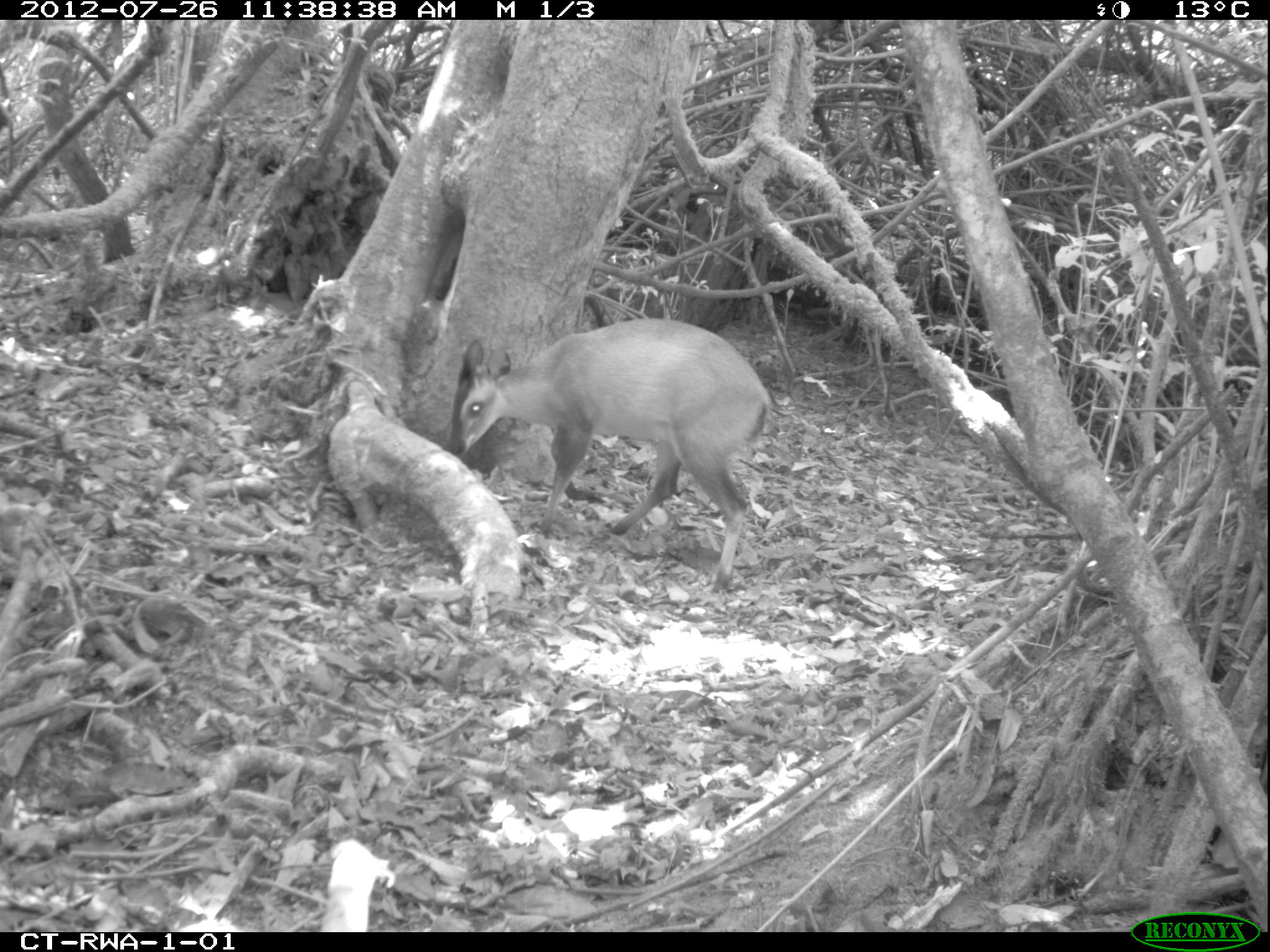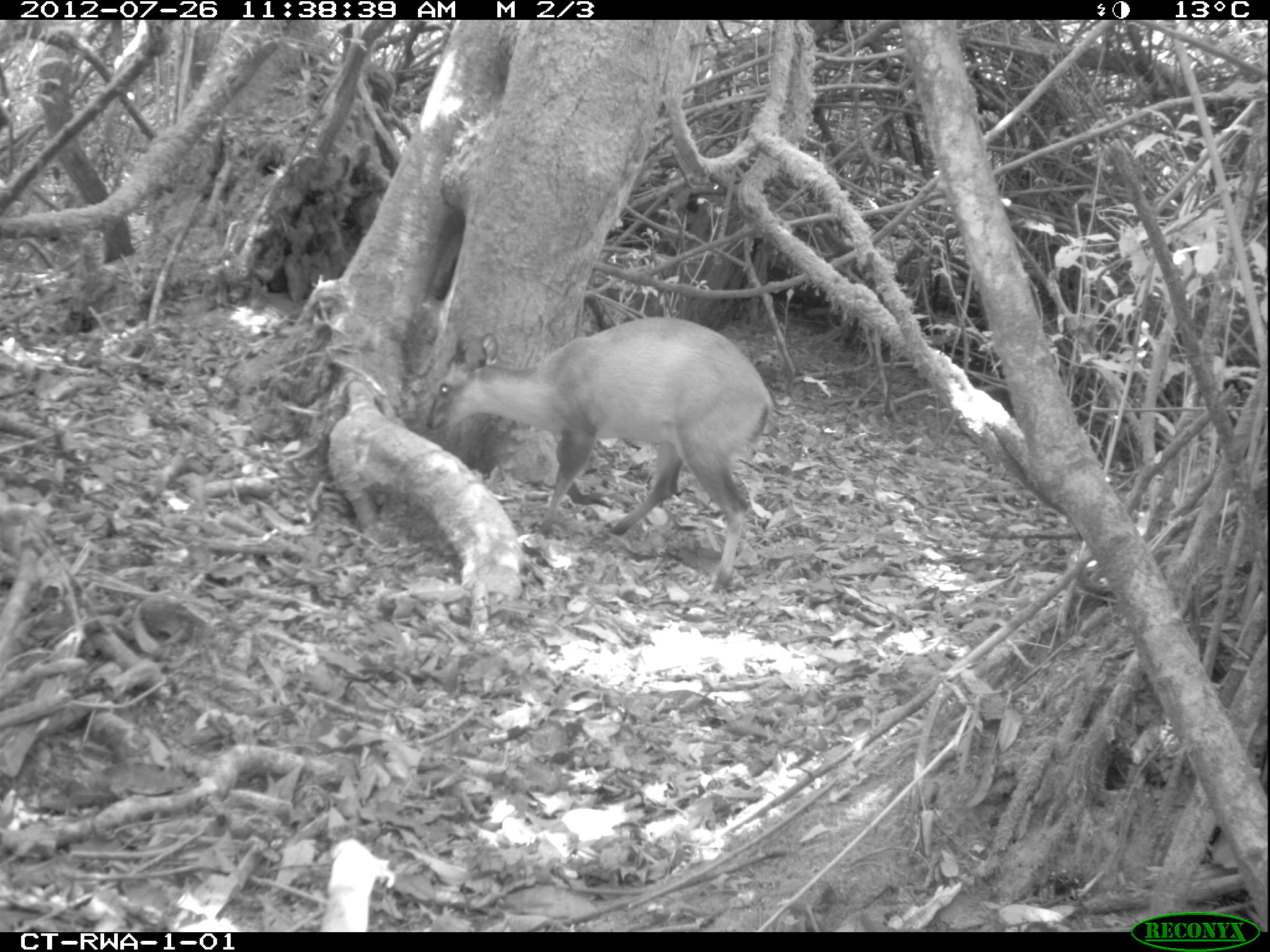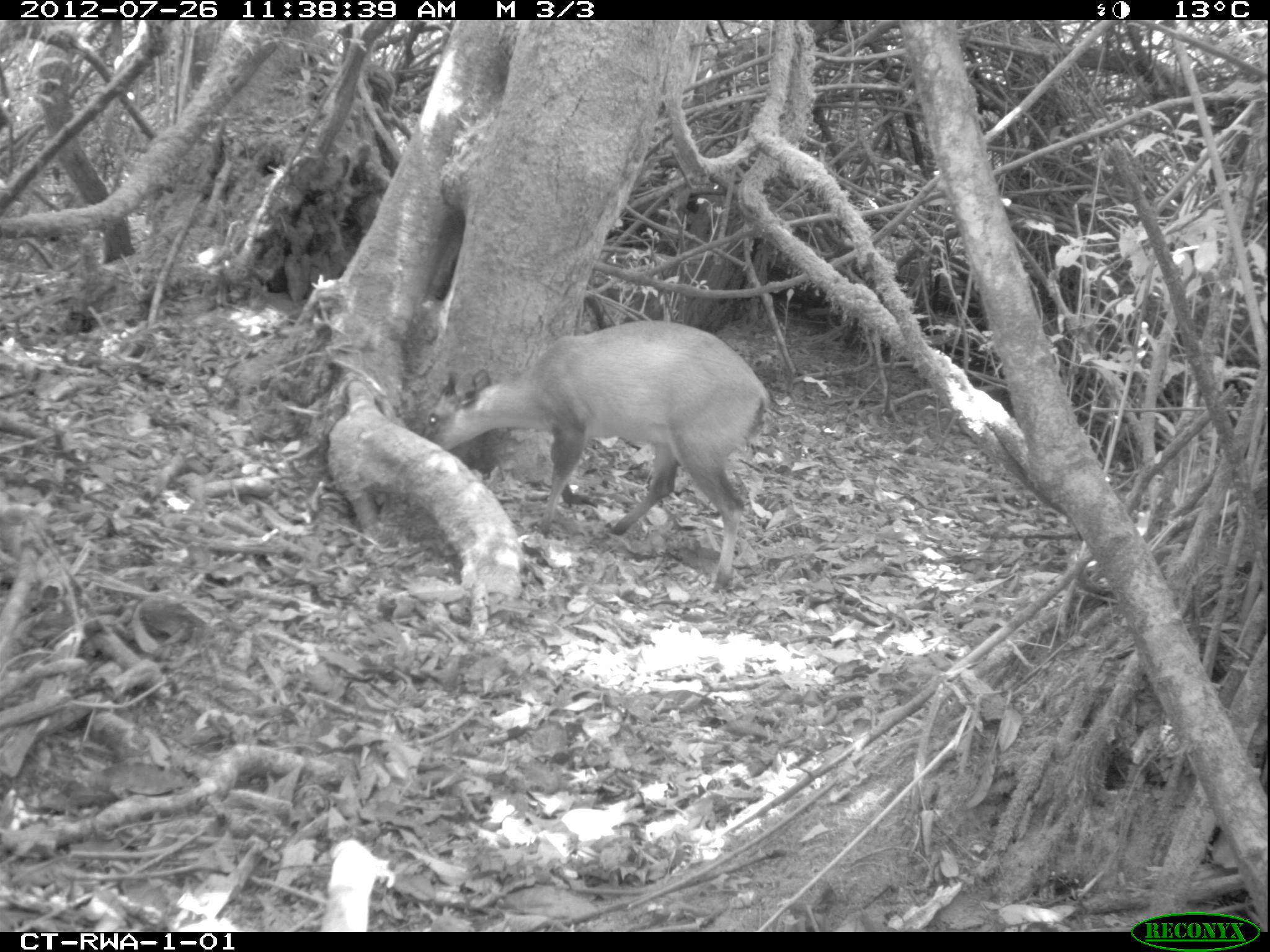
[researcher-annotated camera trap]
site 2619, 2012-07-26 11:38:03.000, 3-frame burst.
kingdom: Animalia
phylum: Chordata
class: Mammalia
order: Artiodactyla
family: Bovidae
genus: Cephalophus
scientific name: Cephalophus nigrifrons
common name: black-fronted duiker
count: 1